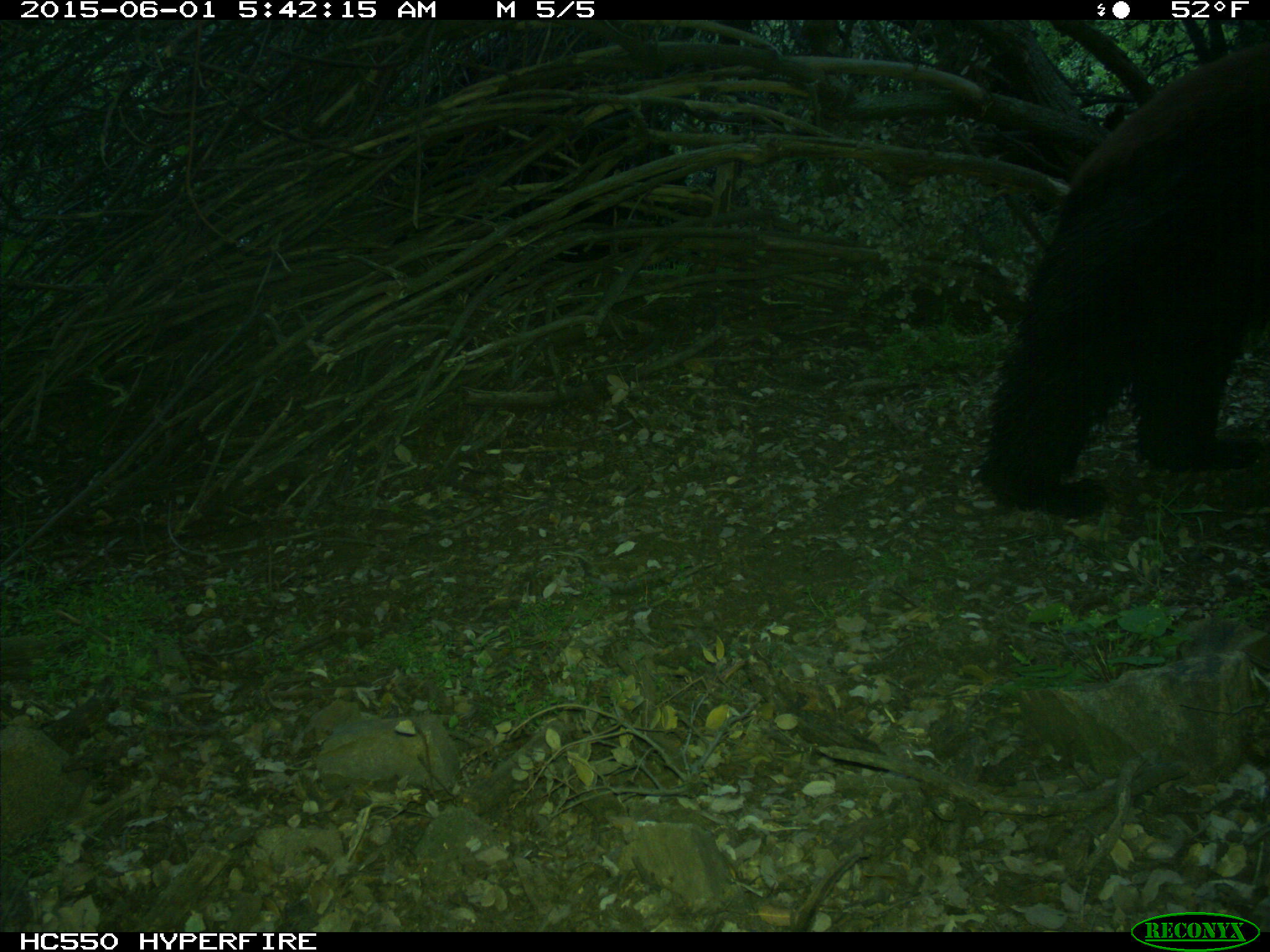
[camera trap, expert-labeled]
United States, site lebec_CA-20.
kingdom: Animalia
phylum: Chordata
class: Mammalia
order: Carnivora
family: Ursidae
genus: Ursus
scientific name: Ursus americanus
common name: american black bear